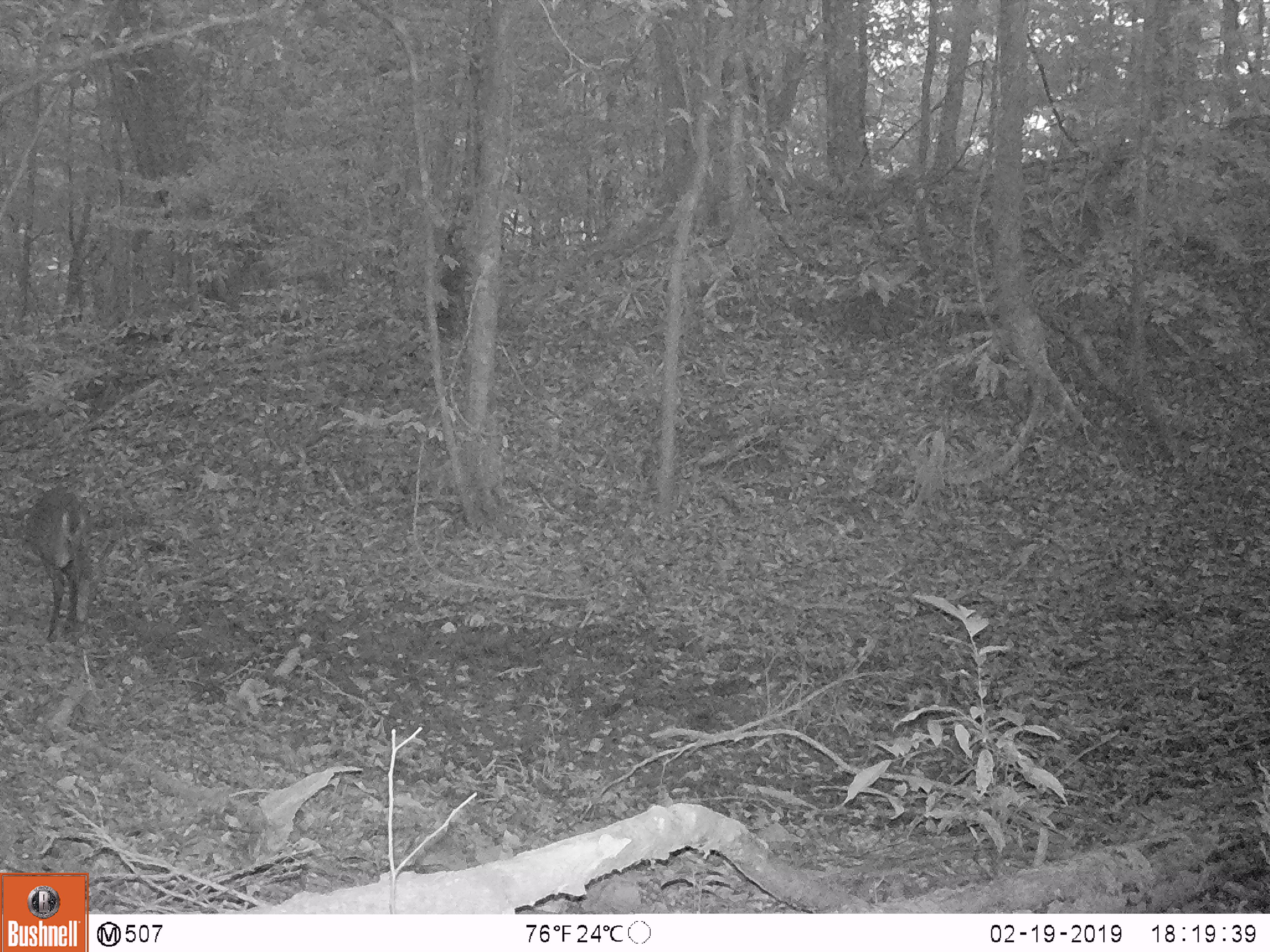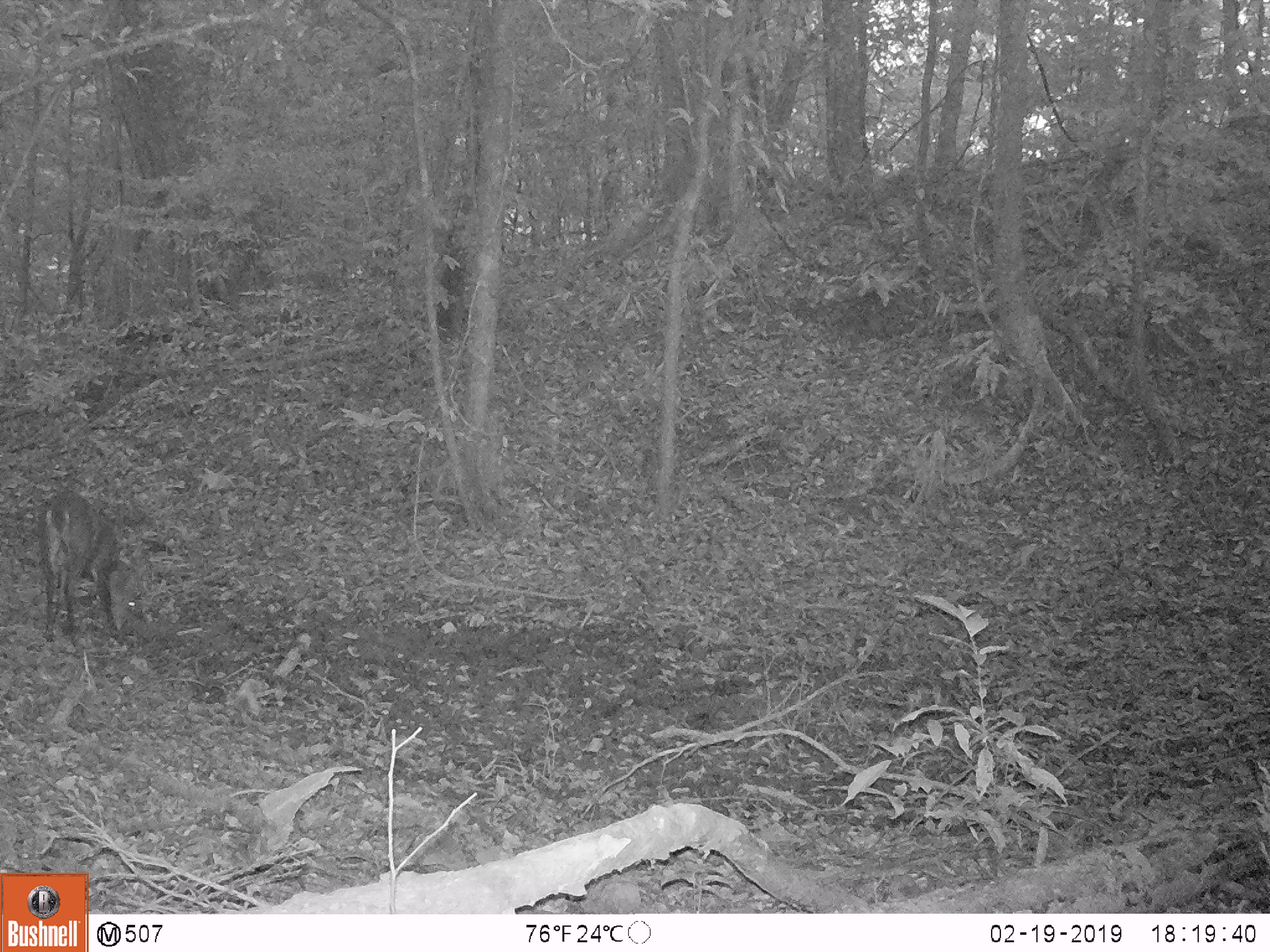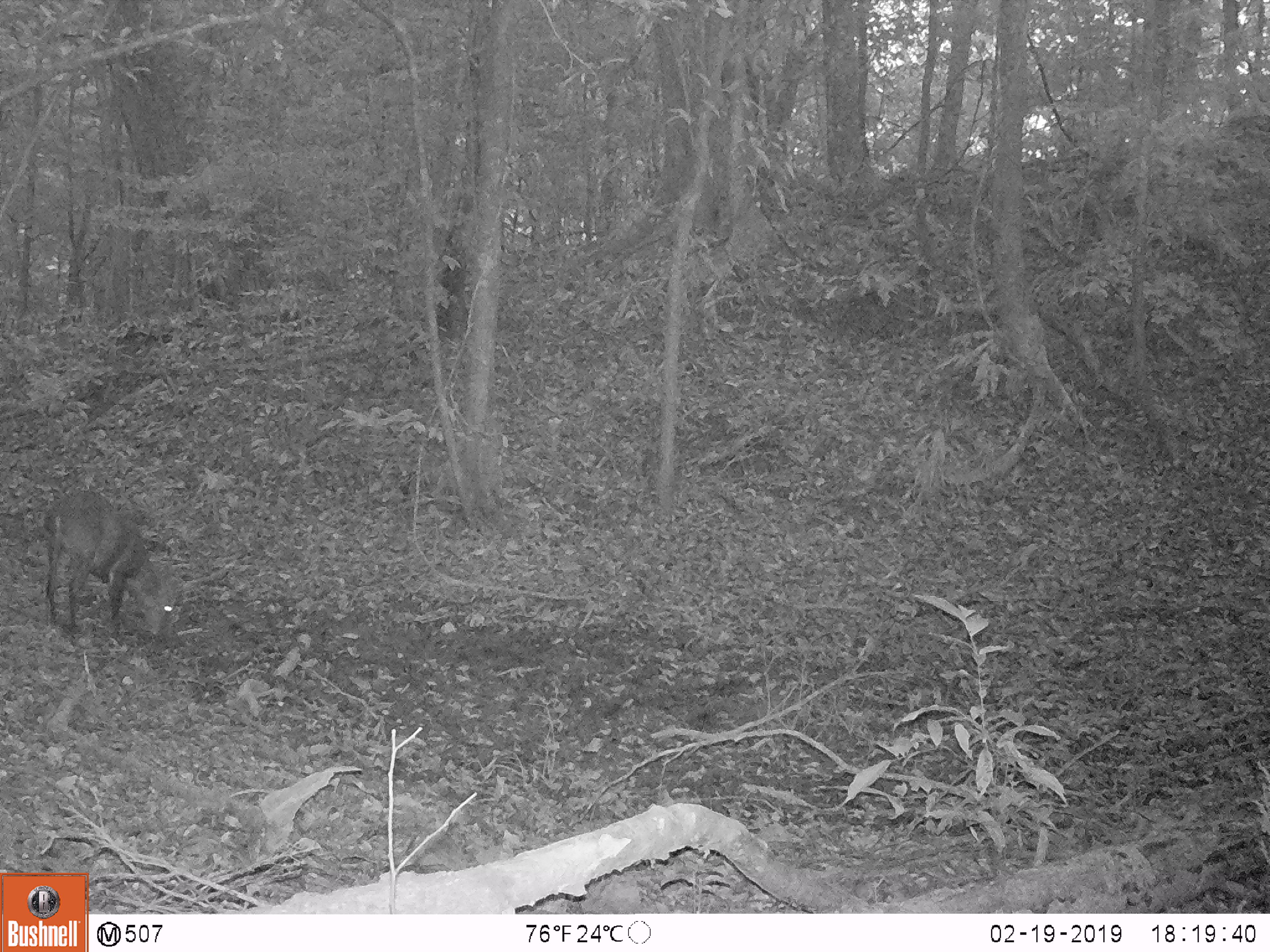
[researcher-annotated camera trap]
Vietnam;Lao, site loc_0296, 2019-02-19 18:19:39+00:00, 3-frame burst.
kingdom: Animalia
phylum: Chordata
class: Mammalia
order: Artiodactyla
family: Cervidae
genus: Muntiacus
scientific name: Muntiacus vuquangensis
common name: large-antlered muntjac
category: large antlered muntjac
Large antlered muntjac (large-antlered muntjac) (Muntiacus vuquangensis). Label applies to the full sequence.